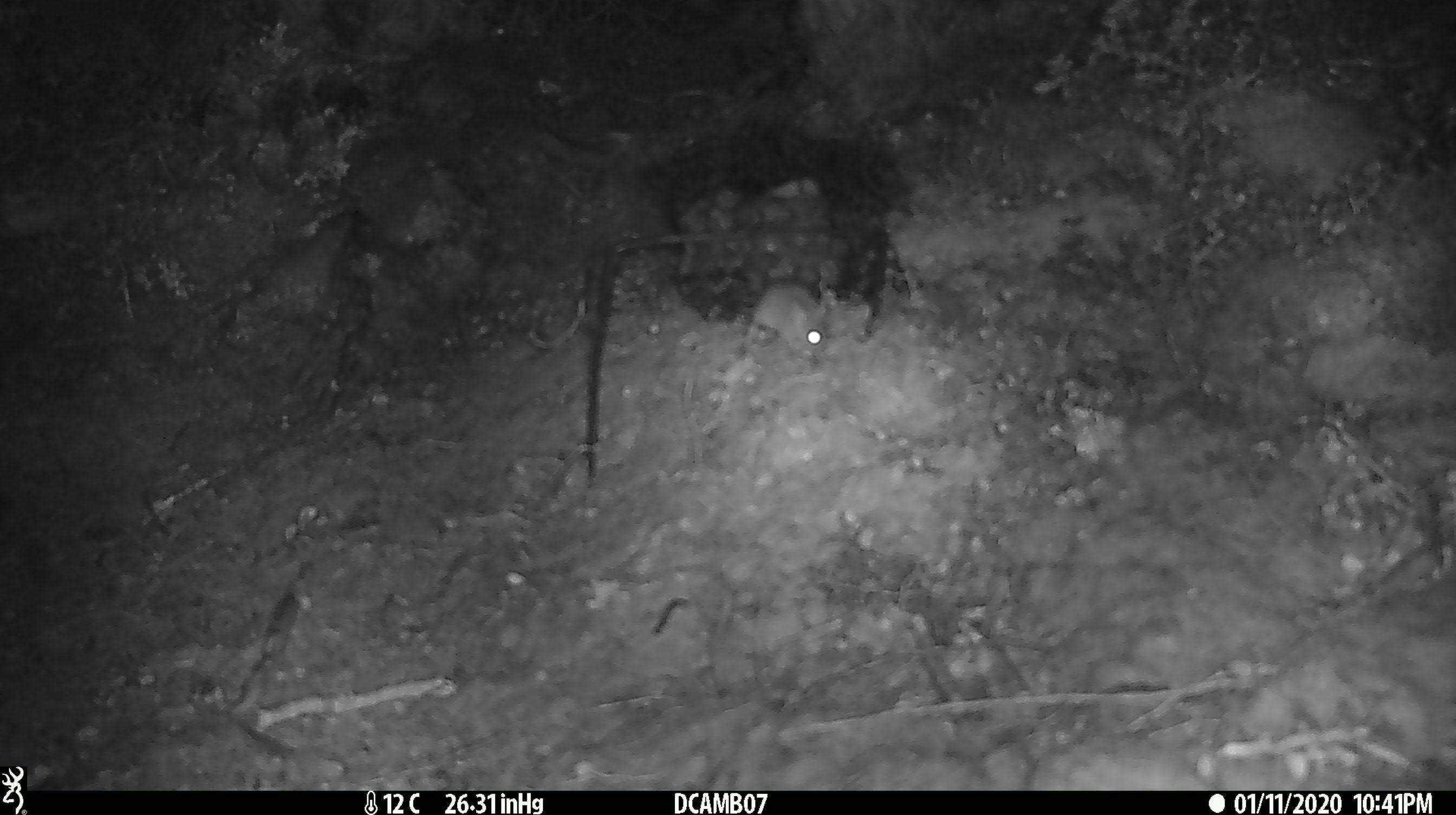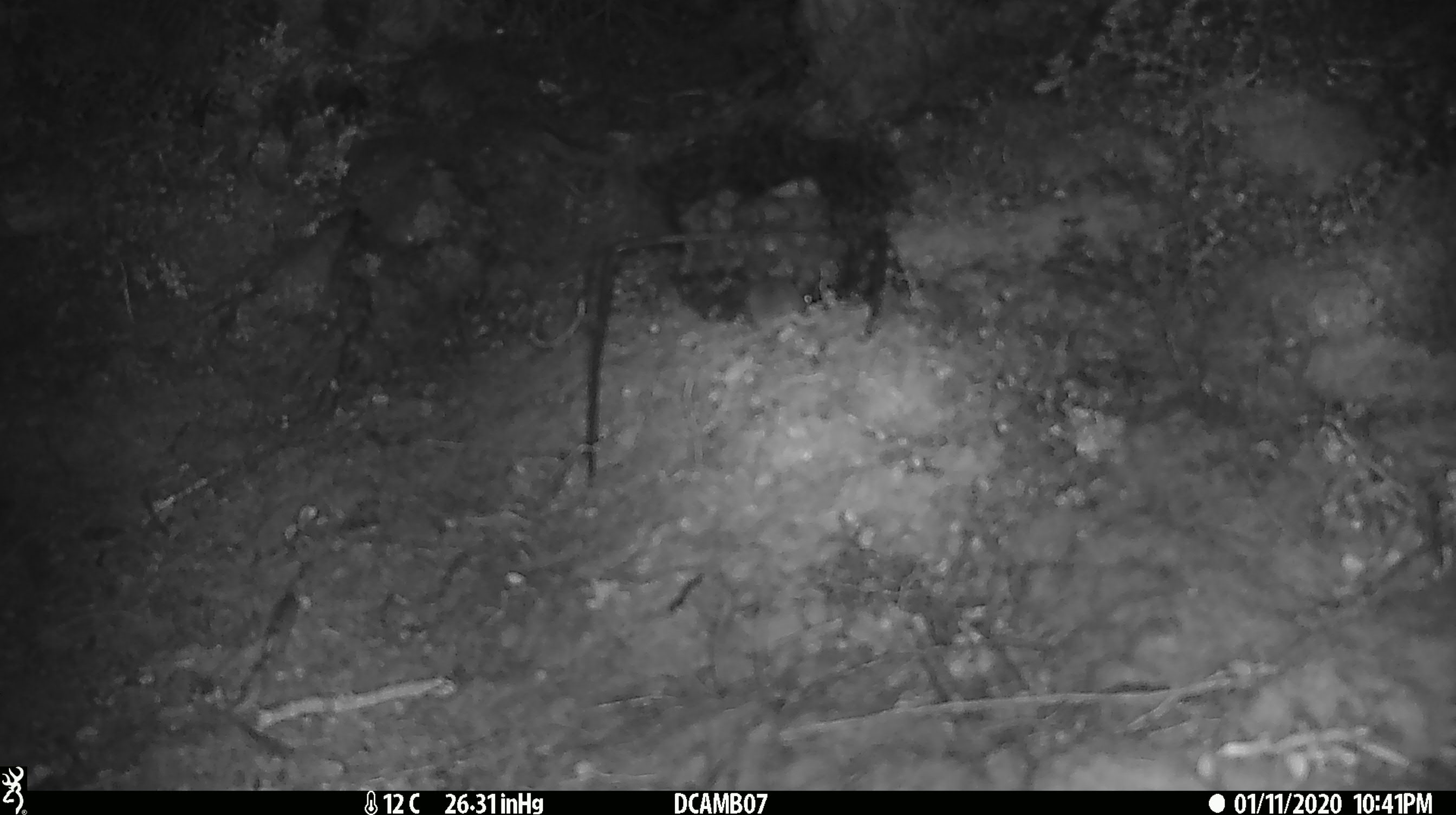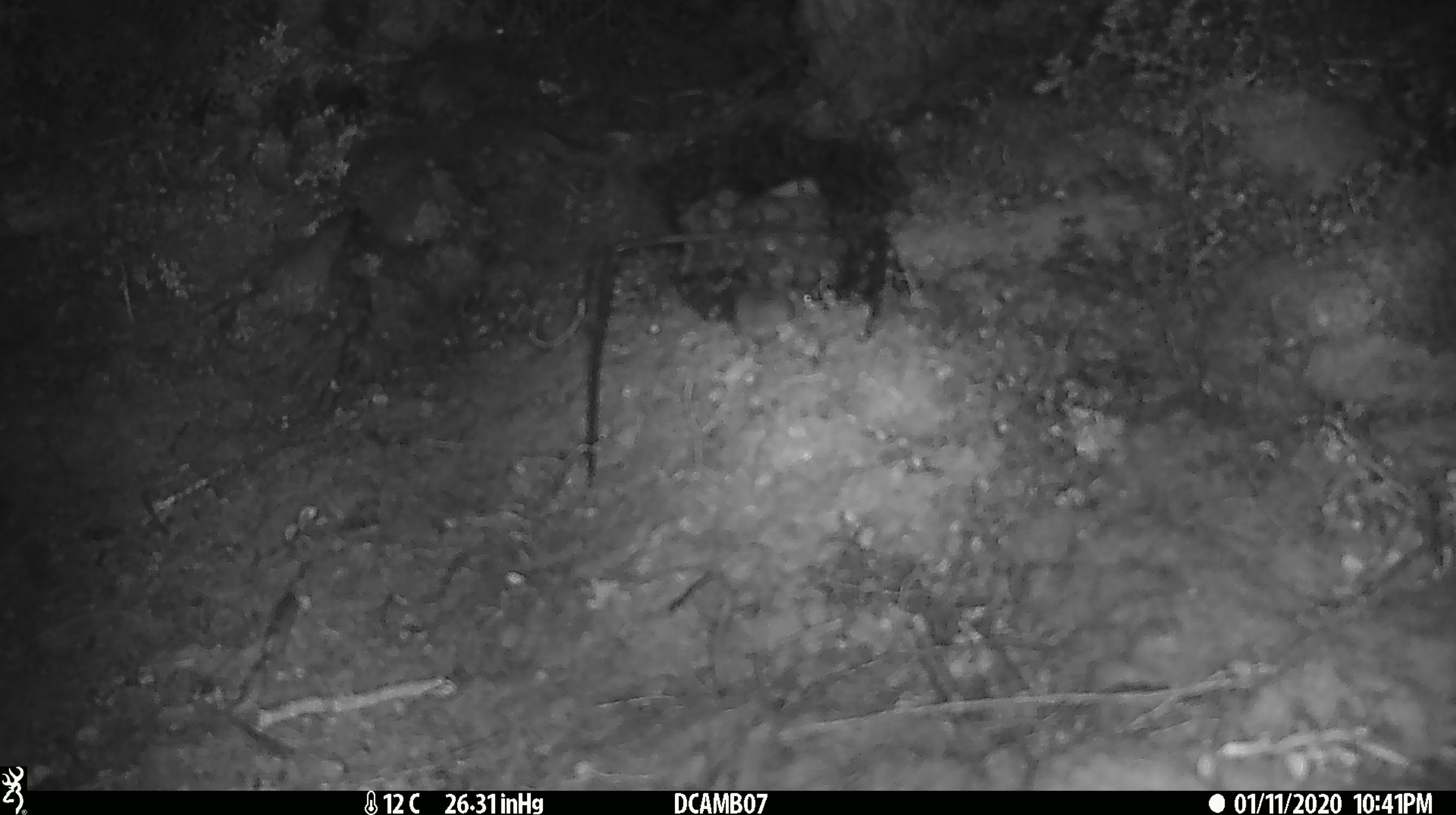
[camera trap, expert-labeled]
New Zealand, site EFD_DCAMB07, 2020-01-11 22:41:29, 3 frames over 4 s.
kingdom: Animalia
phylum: Chordata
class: Mammalia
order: Rodentia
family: Muridae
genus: Mus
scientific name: Mus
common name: mouse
Mouse (Mus).